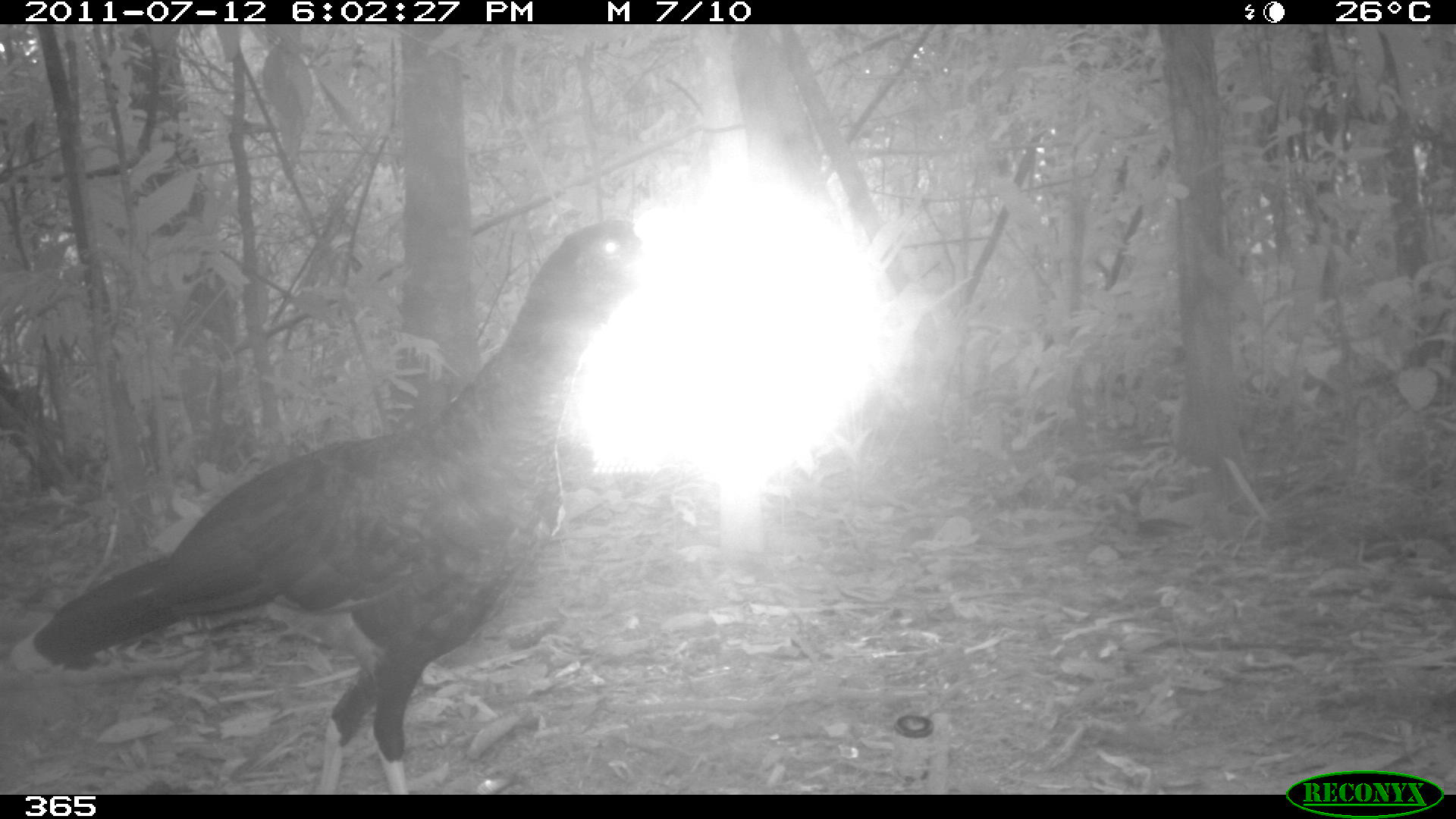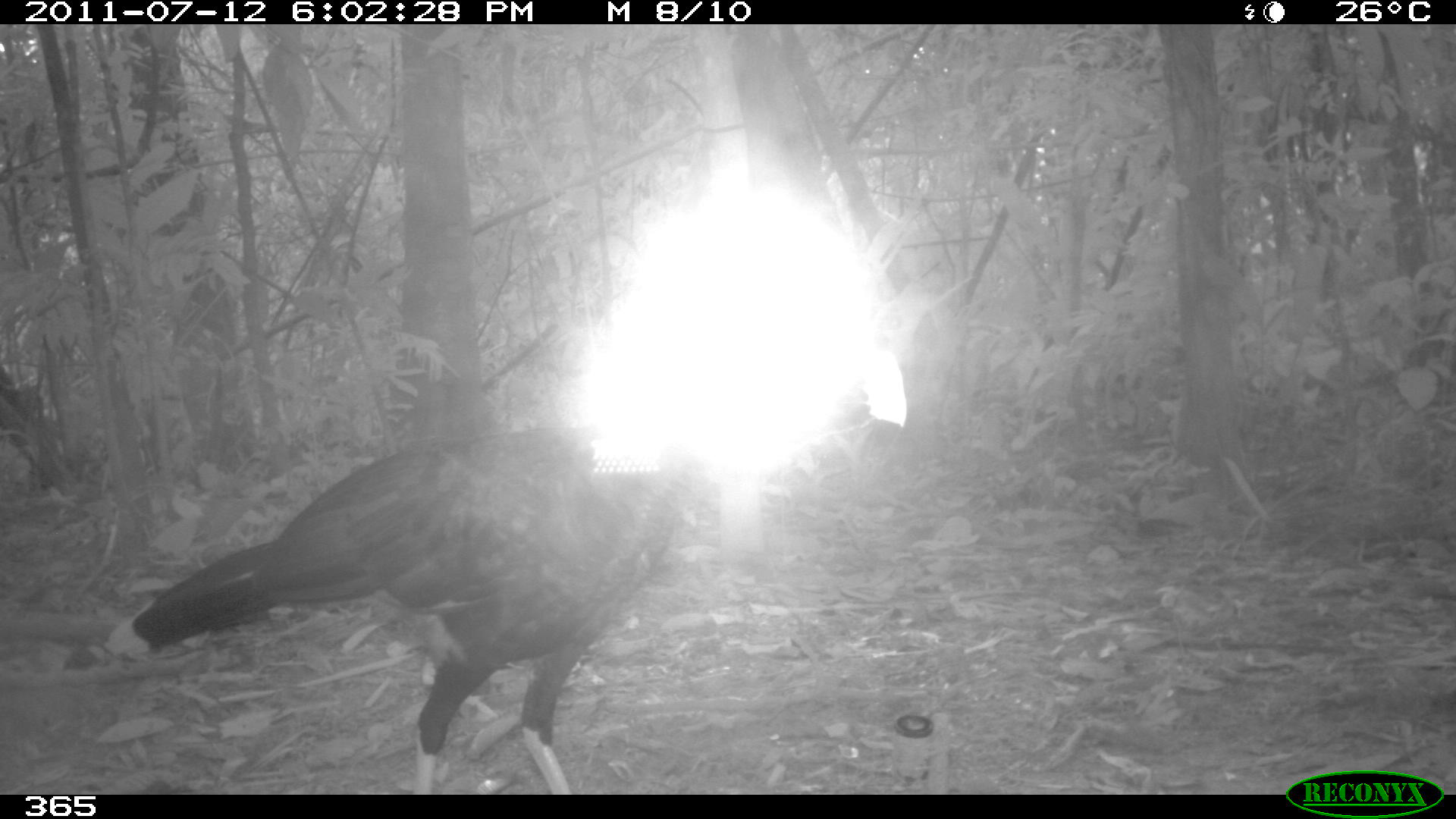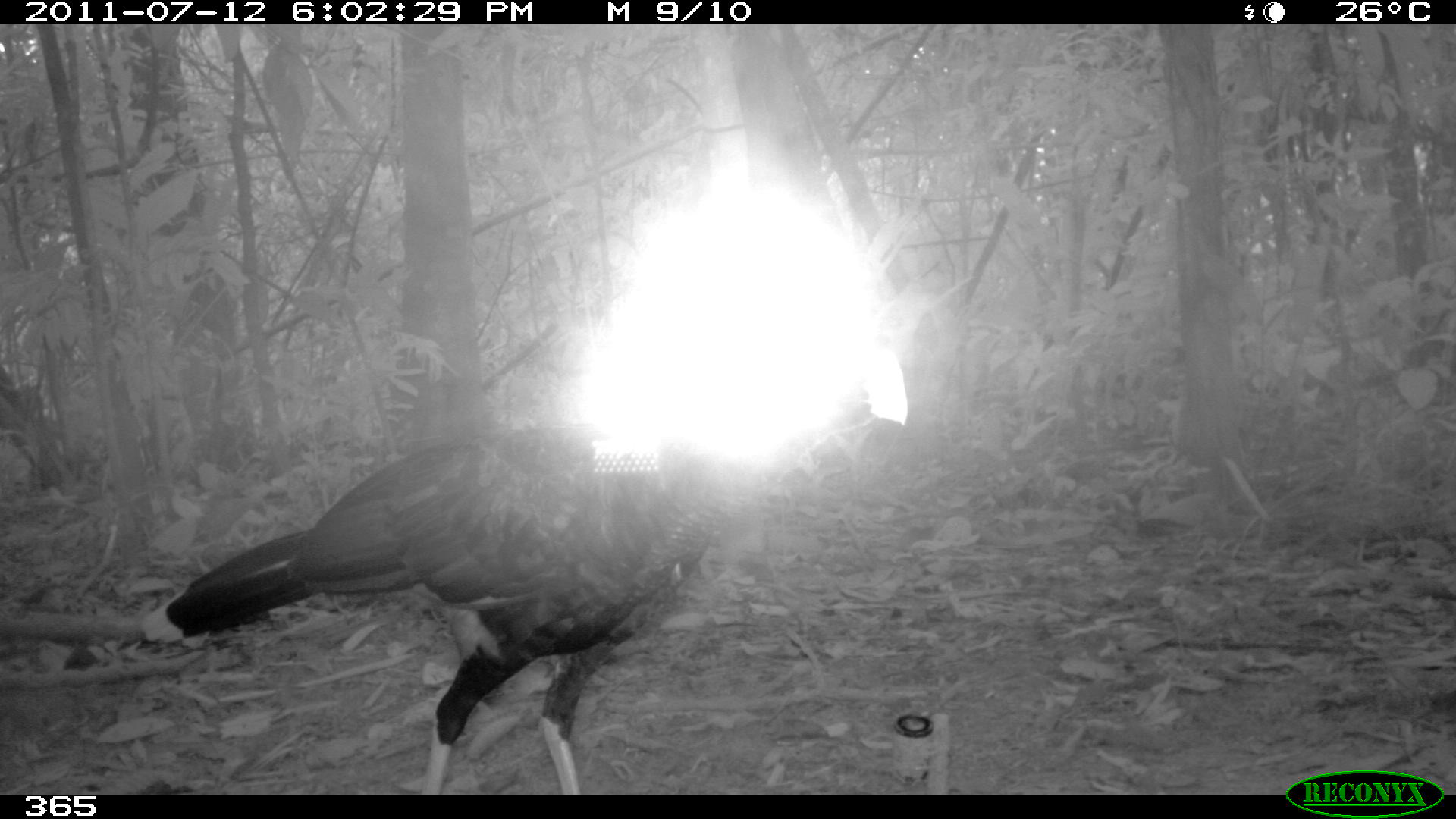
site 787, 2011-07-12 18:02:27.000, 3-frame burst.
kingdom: Animalia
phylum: Chordata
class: Aves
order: Galliformes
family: Cracidae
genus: Mitu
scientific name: Mitu tuberosum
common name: razor-billed curassow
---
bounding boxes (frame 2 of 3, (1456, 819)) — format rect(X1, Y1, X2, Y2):
mitu tuberosum: rect(106, 318, 908, 795)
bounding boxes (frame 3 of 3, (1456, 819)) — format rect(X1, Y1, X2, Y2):
mitu tuberosum: rect(138, 337, 903, 795)